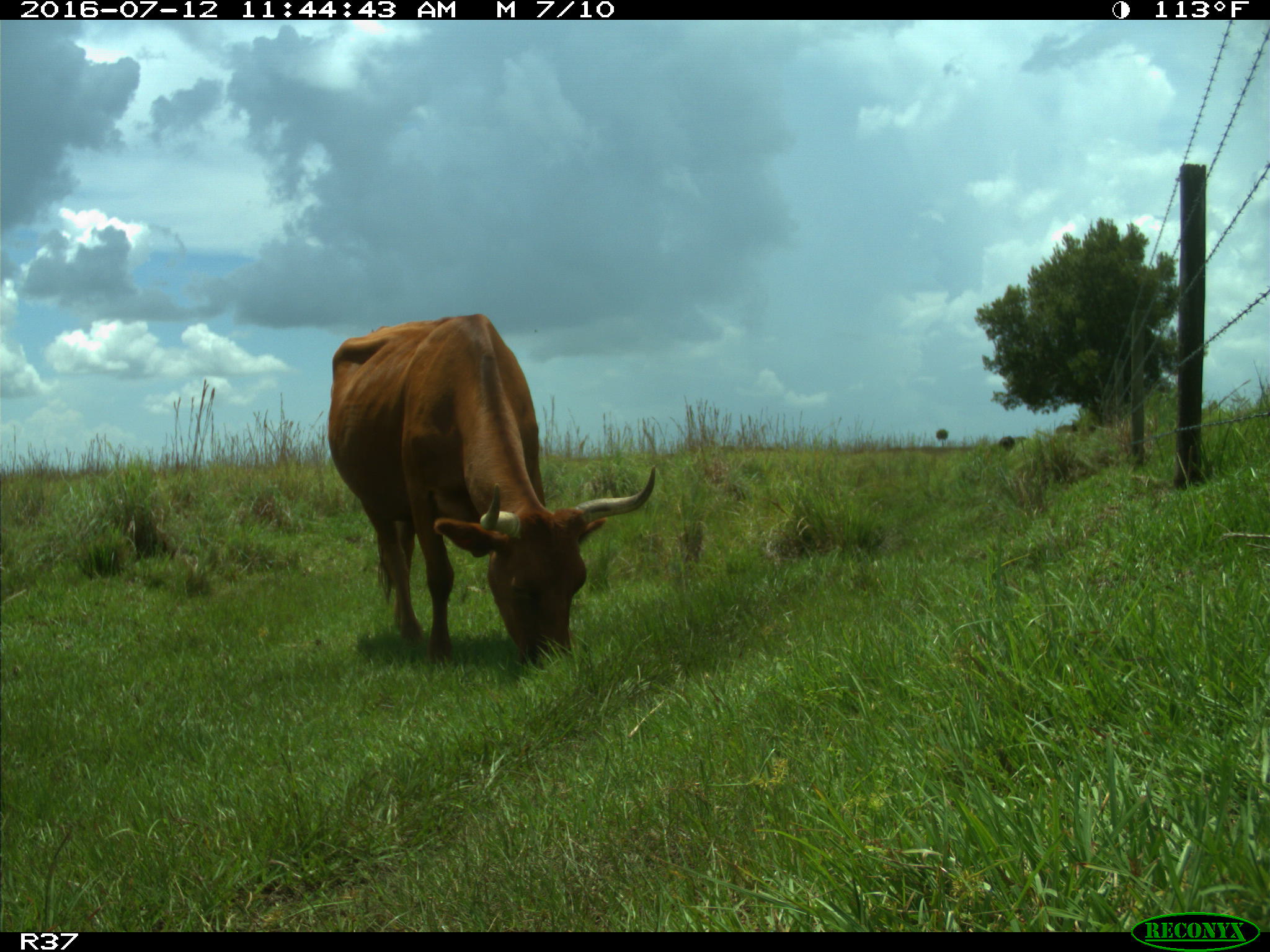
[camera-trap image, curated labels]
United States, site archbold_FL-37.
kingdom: Animalia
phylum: Chordata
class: Mammalia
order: Artiodactyla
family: Bovidae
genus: Bos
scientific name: Bos taurus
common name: domestic cow